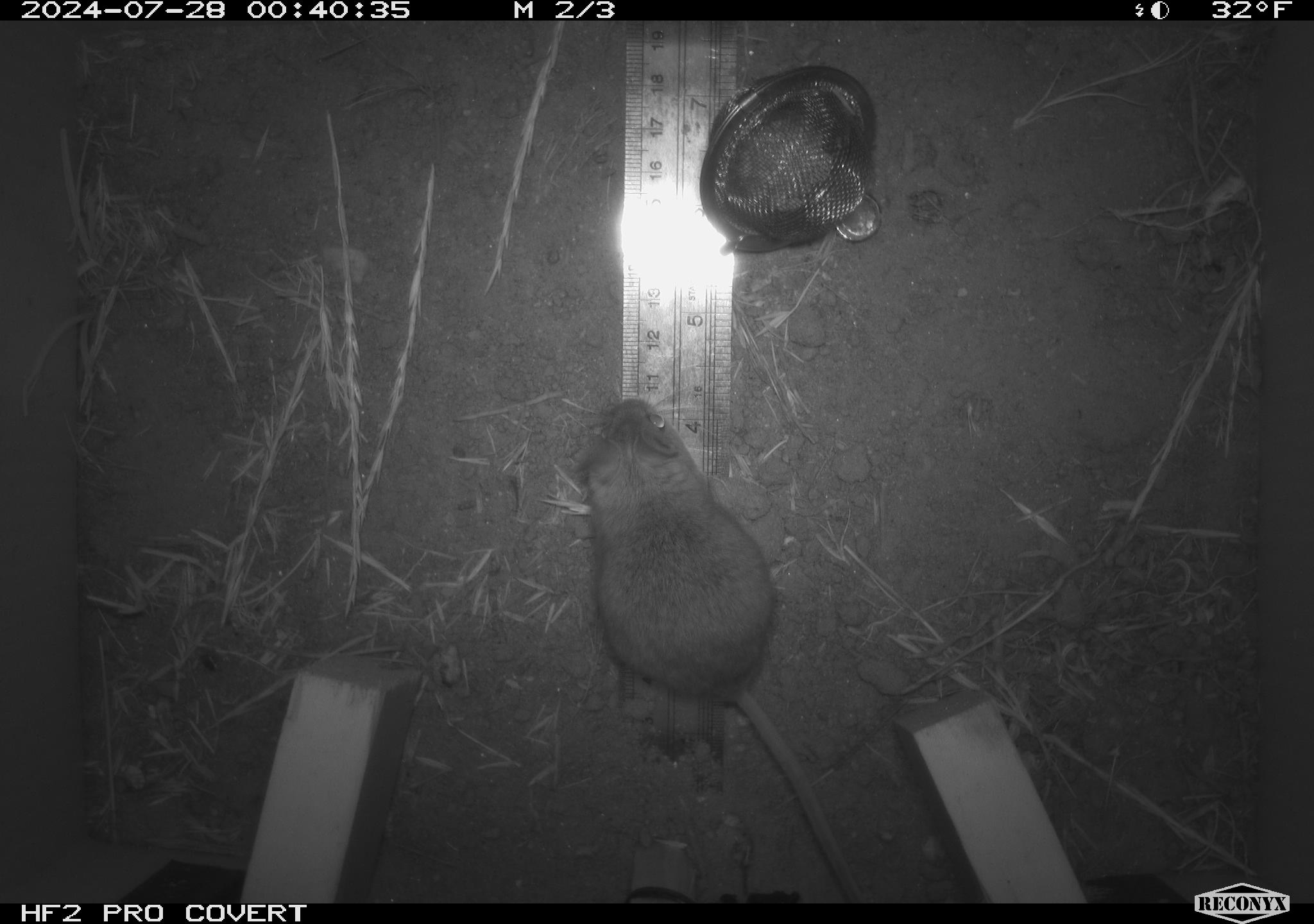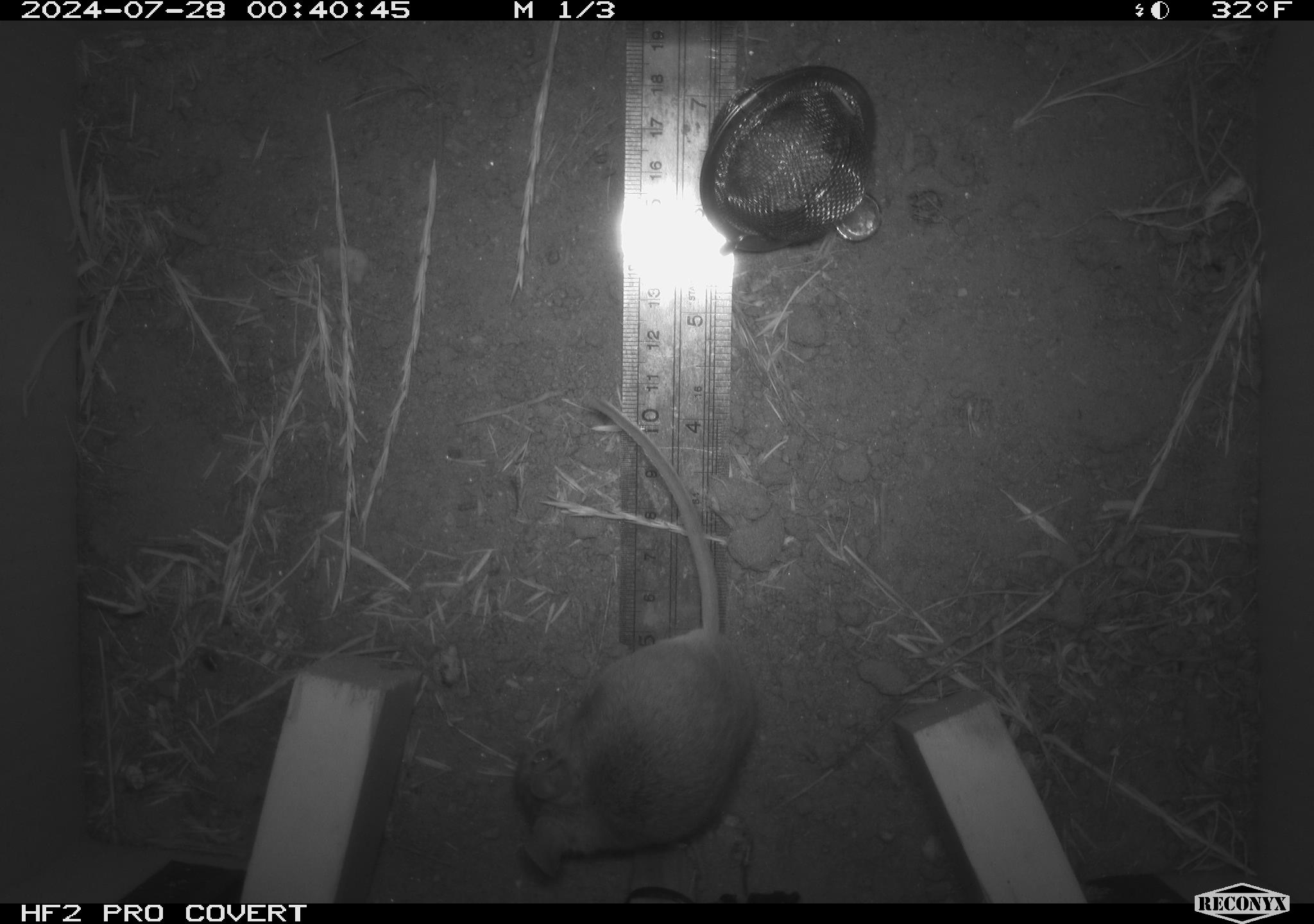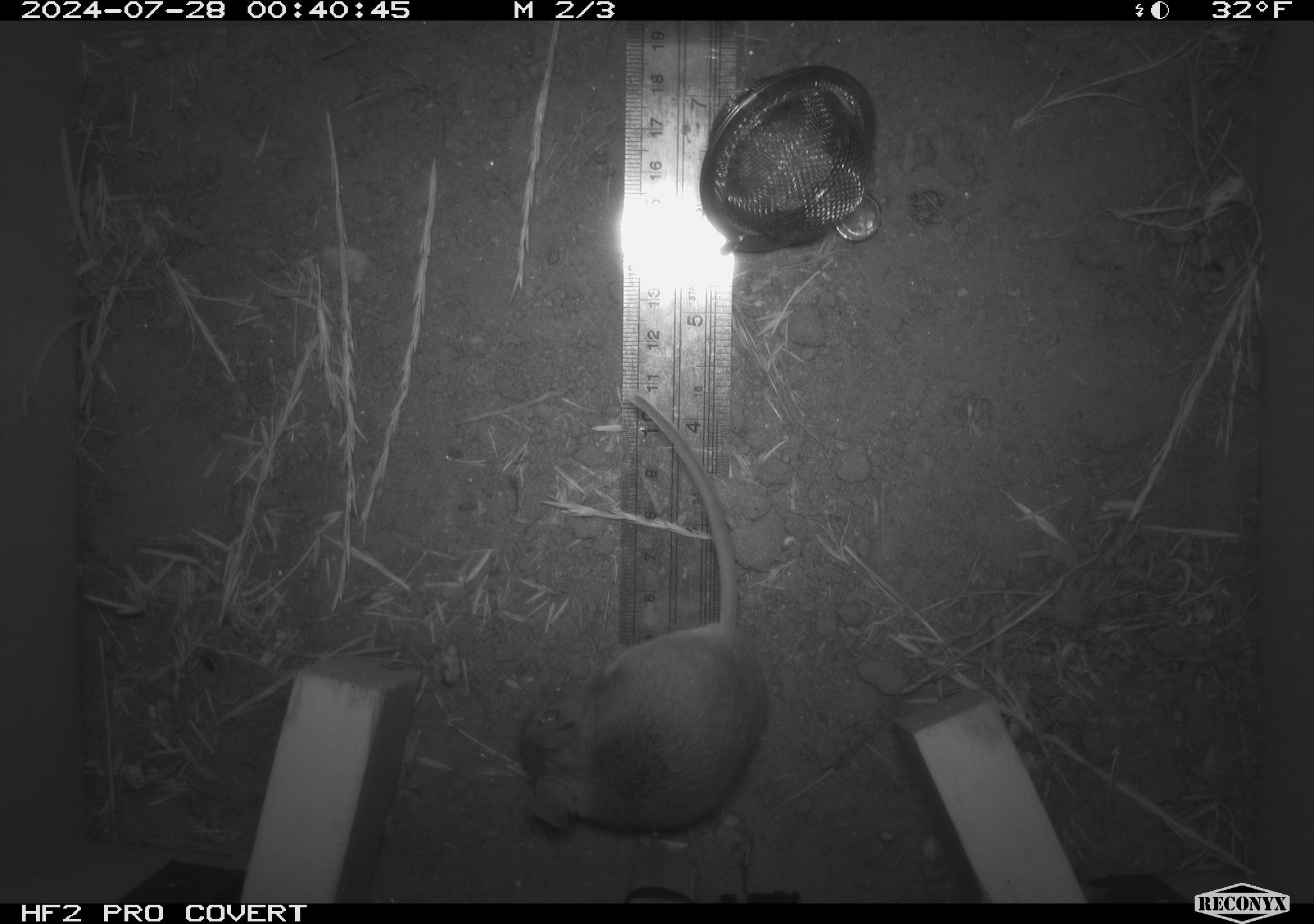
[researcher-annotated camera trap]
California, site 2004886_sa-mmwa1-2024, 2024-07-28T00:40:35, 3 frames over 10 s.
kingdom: Animalia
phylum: Chordata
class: Mammalia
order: Rodentia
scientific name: Rodentia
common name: mouse species